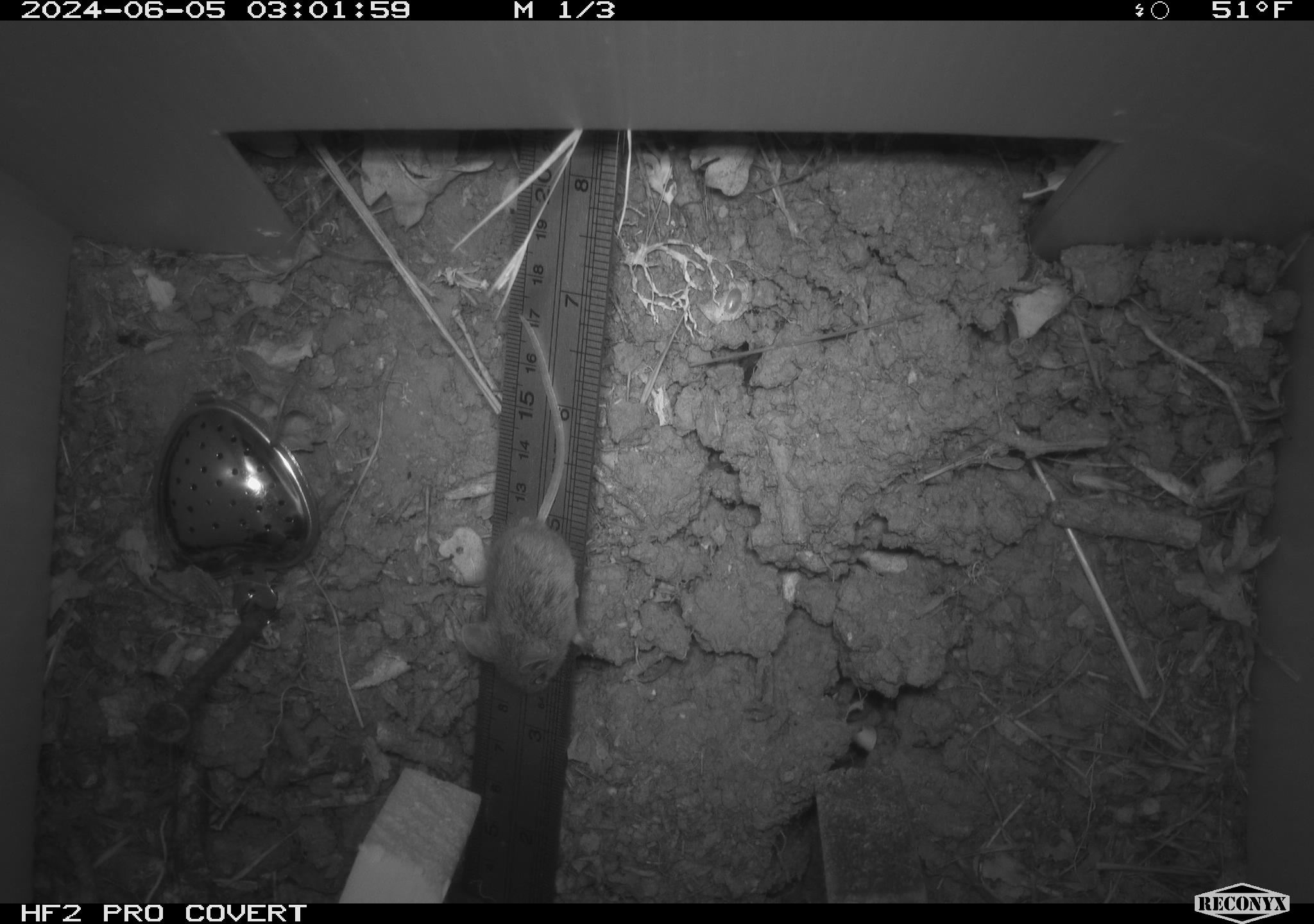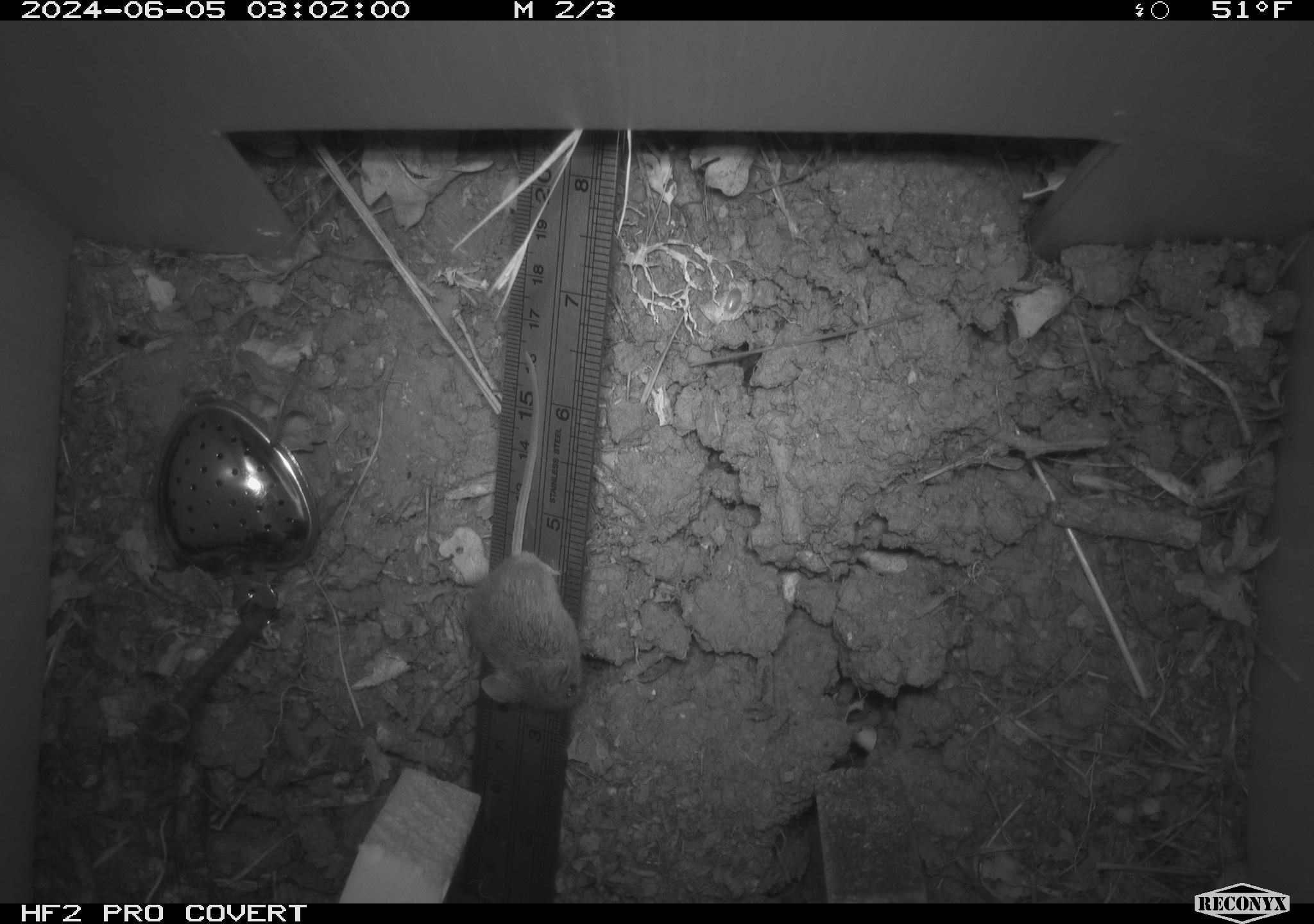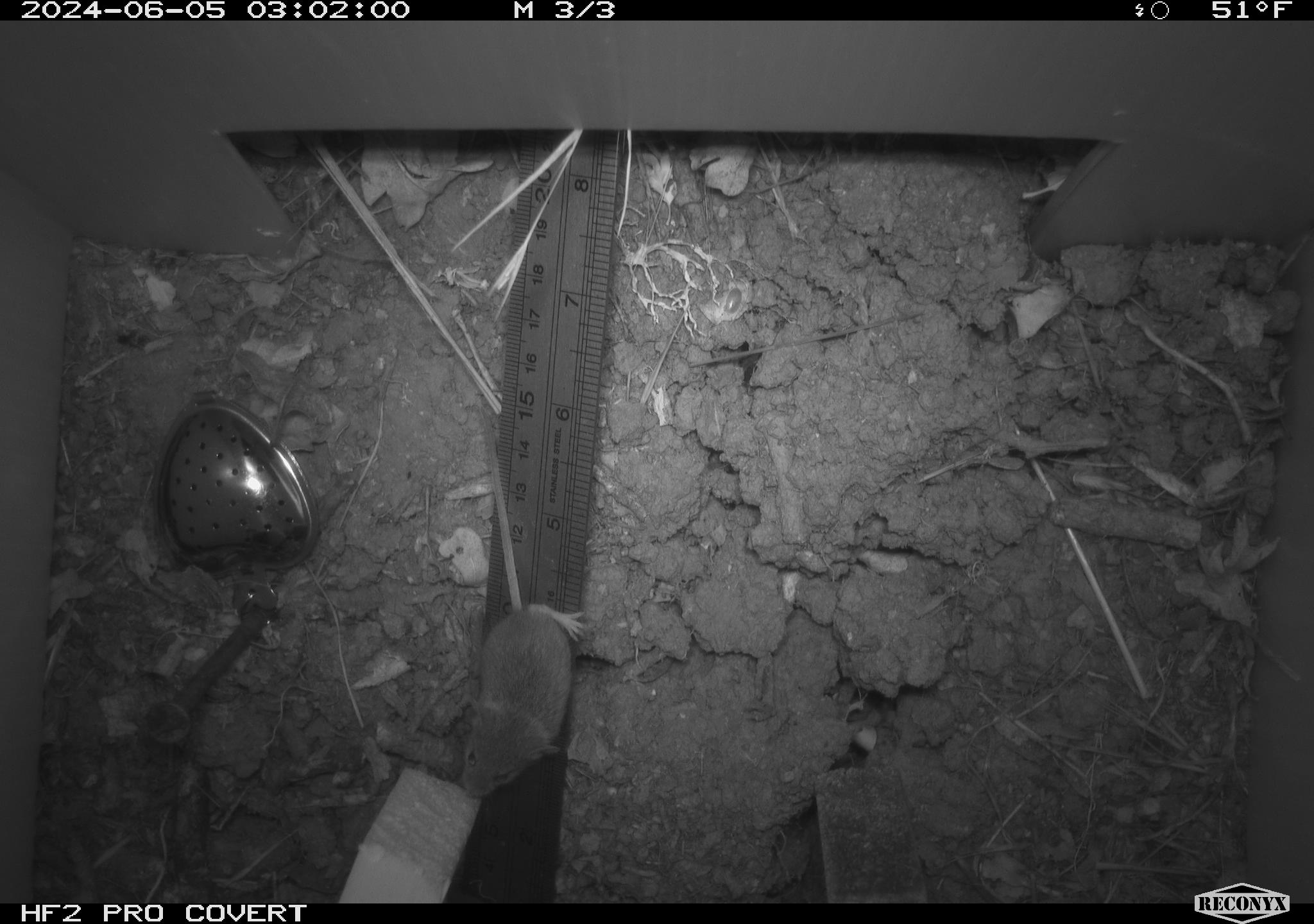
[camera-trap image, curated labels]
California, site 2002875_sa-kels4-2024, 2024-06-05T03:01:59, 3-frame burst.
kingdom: Animalia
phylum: Chordata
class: Mammalia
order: Rodentia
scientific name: Rodentia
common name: rodent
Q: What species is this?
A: Rodent (Rodentia).